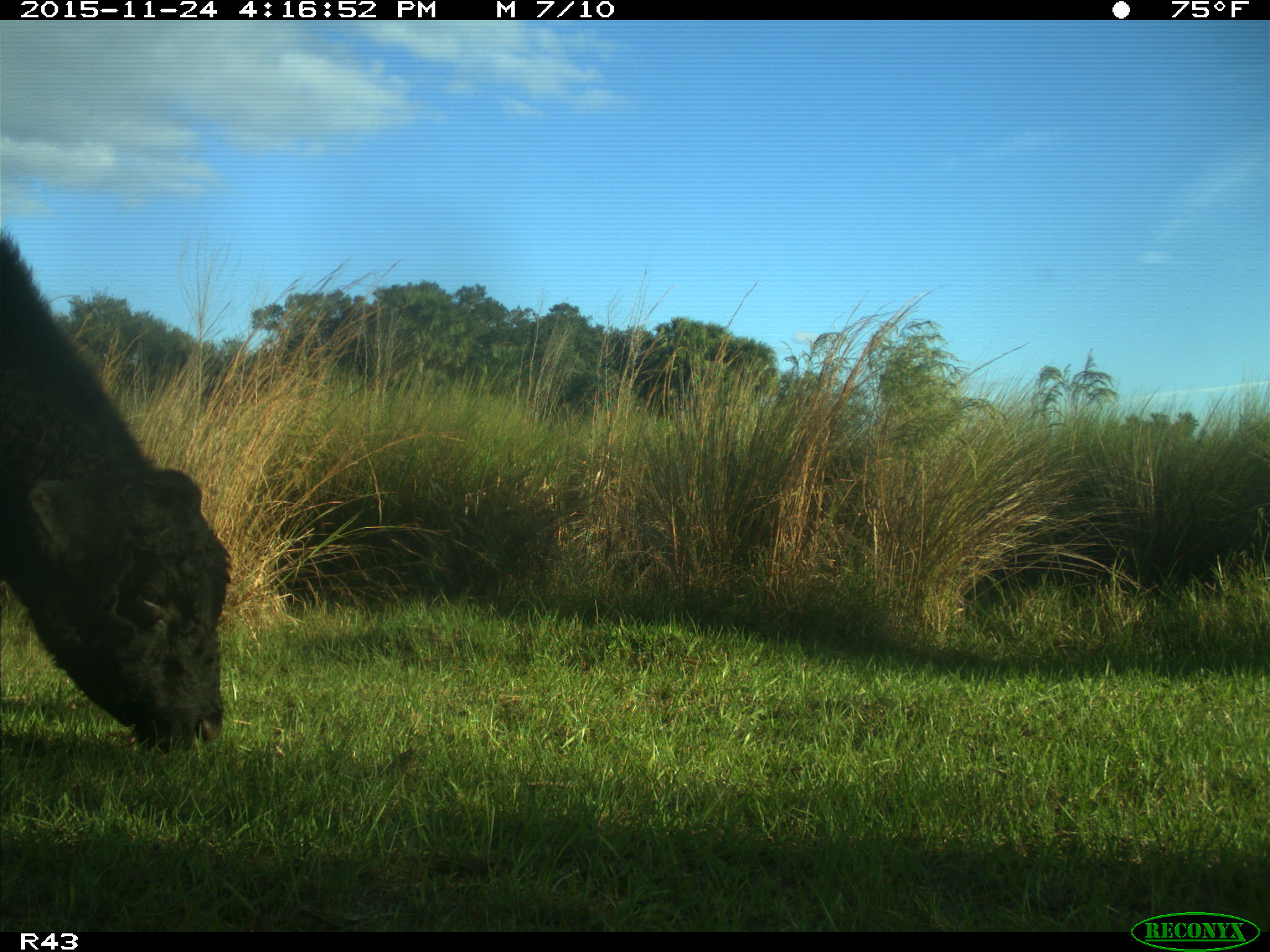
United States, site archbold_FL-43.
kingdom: Animalia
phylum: Chordata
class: Mammalia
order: Artiodactyla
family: Bovidae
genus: Bos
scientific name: Bos taurus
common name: domestic cow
Bos taurus (domestic cow).